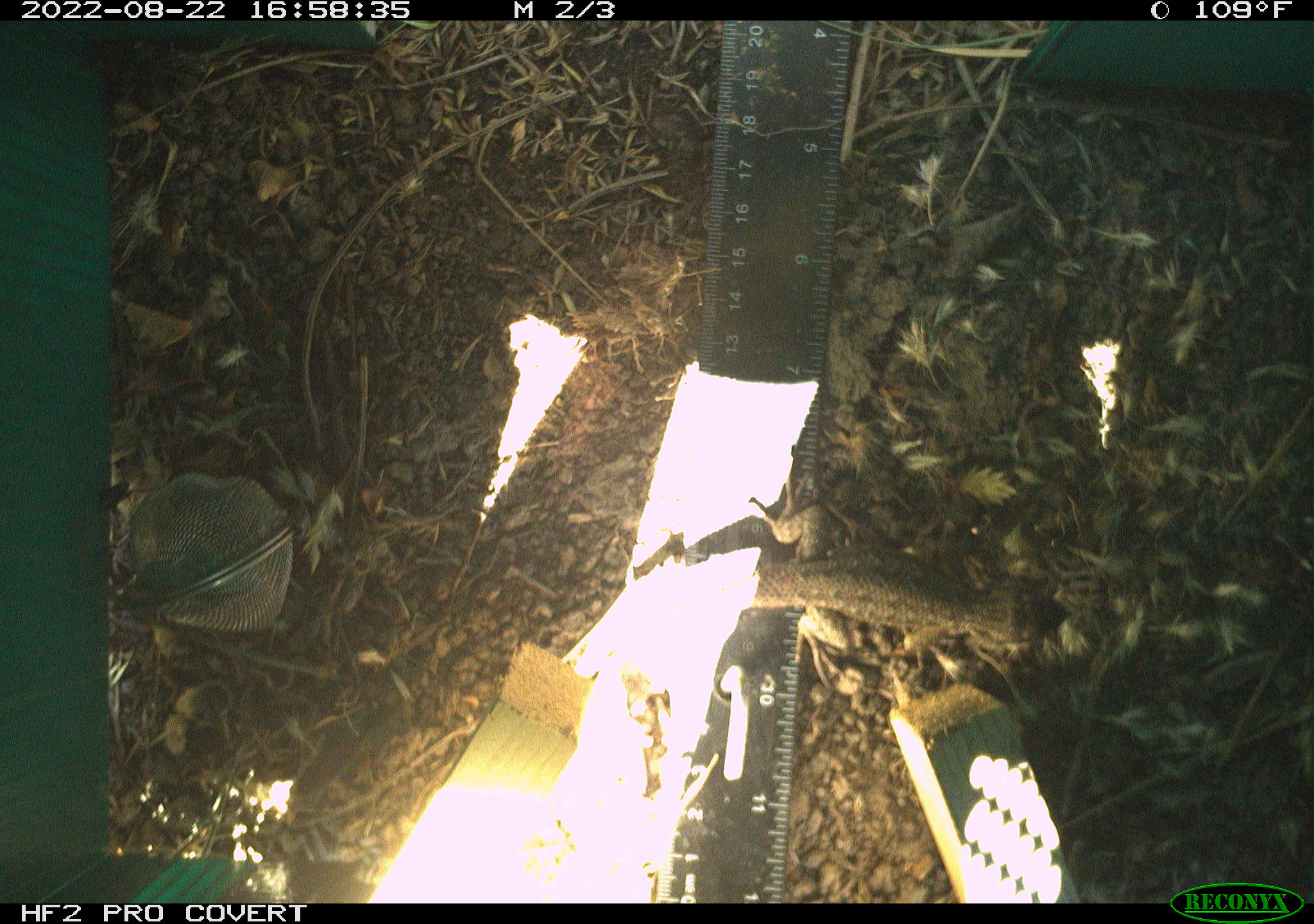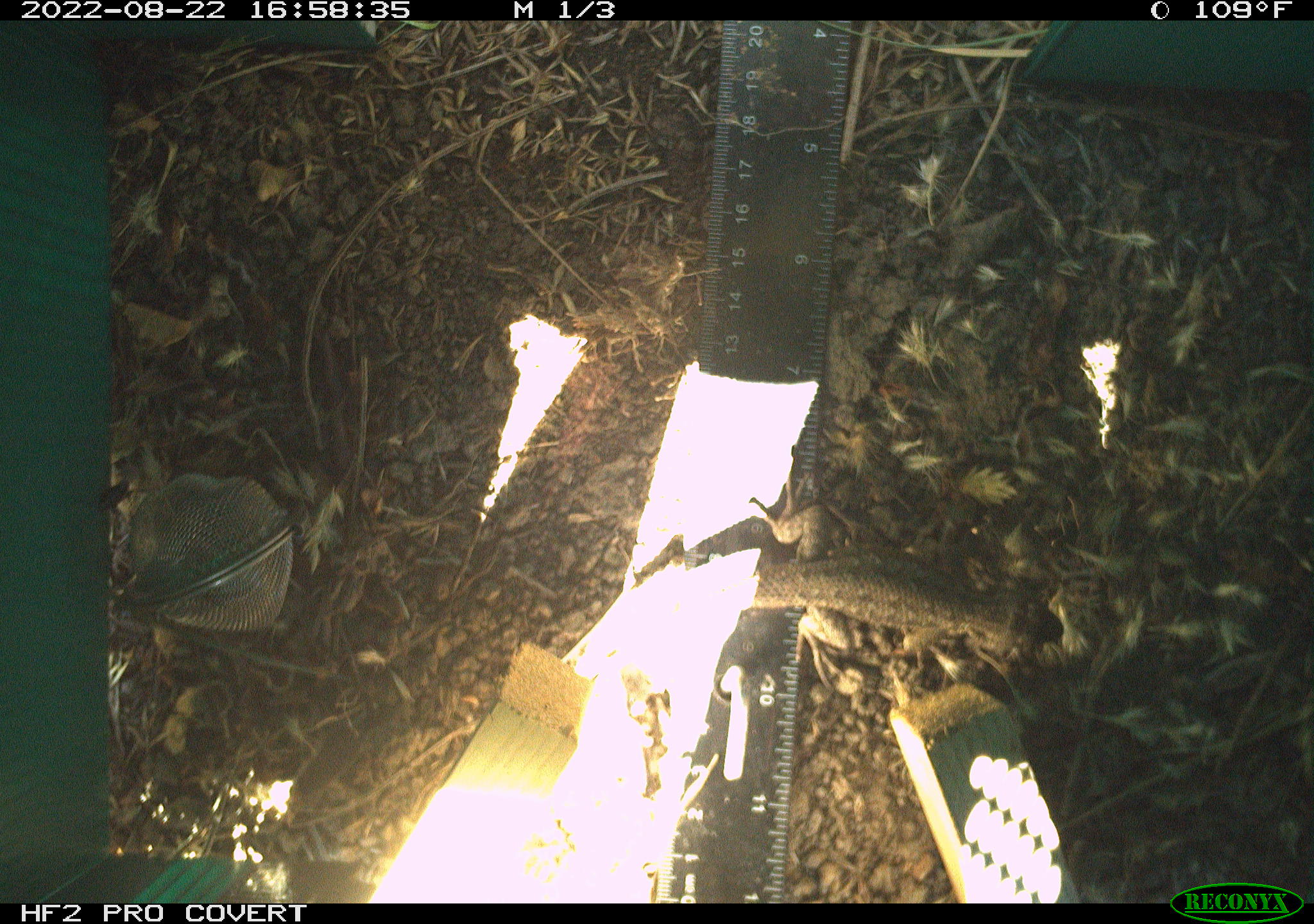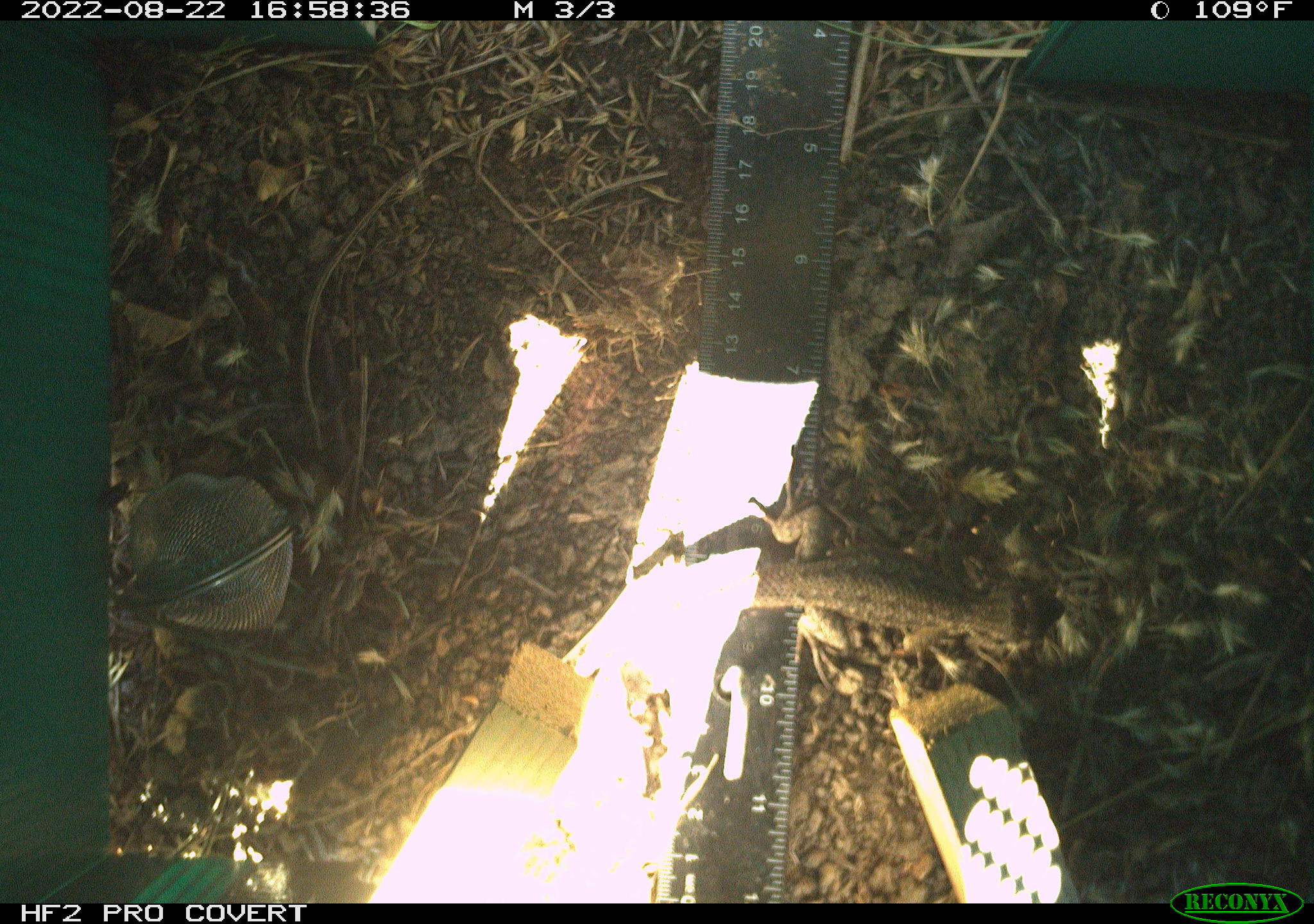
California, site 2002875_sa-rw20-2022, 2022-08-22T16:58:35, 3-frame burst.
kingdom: Animalia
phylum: Chordata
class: Reptilia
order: Squamata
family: Phrynosomatidae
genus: Sceloporus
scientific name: Sceloporus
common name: spiny lizards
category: sceloporus species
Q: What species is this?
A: Sceloporus species (spiny lizards) (Sceloporus).